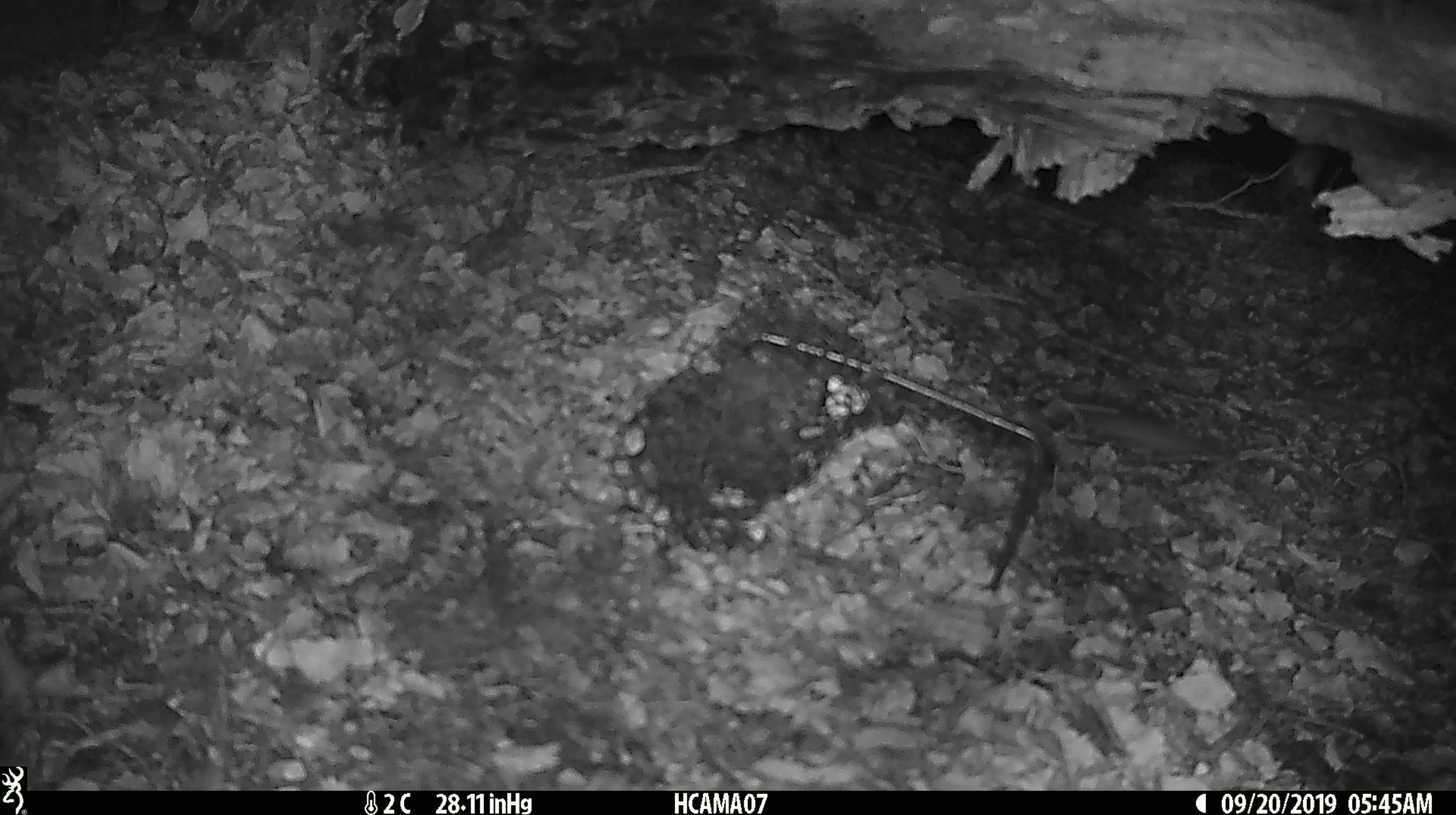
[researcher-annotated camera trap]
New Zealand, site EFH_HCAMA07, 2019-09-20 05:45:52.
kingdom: Animalia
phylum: Chordata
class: Mammalia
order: Rodentia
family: Muridae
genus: Mus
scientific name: Mus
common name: mouse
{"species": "mouse (Mus)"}